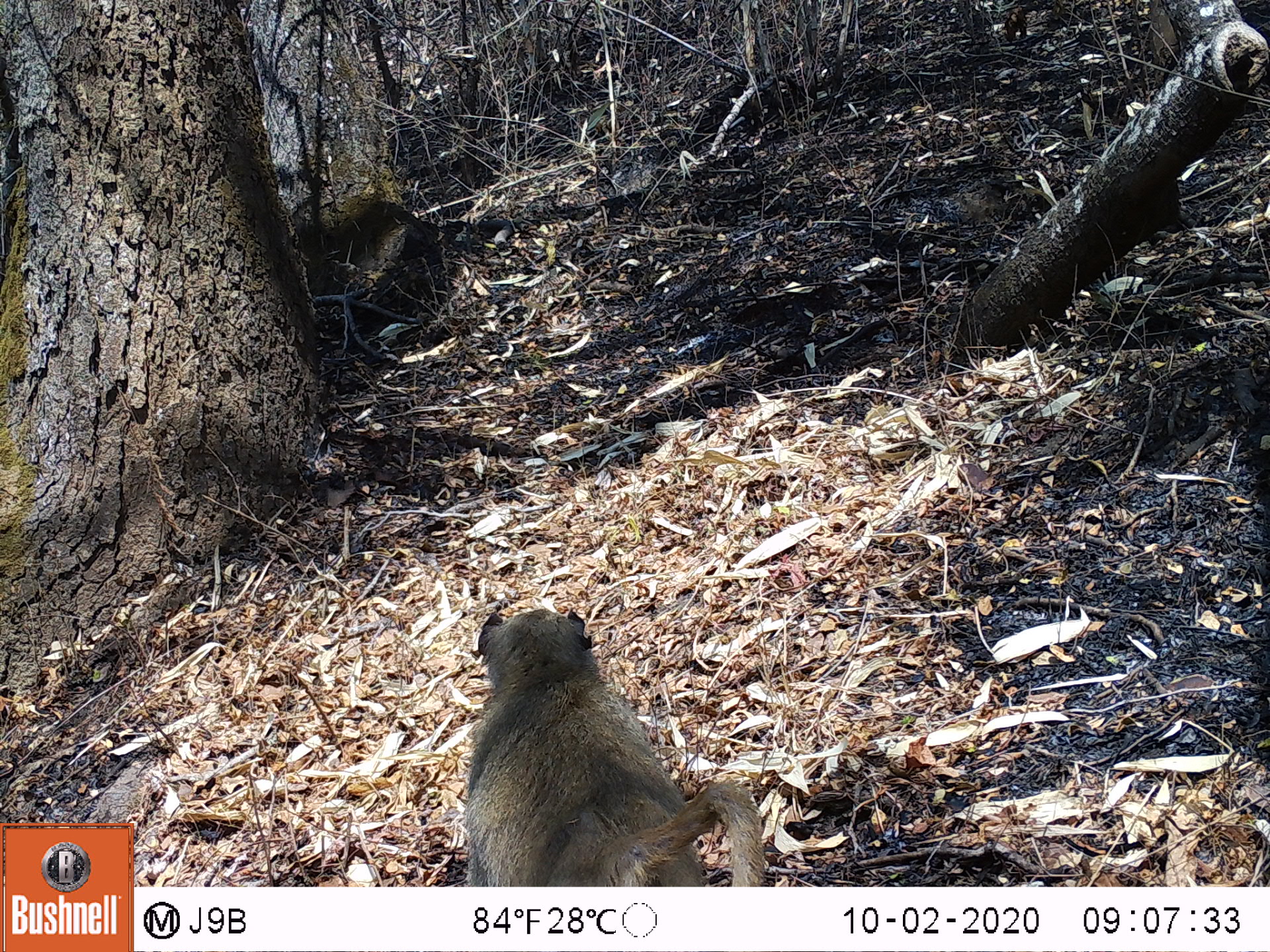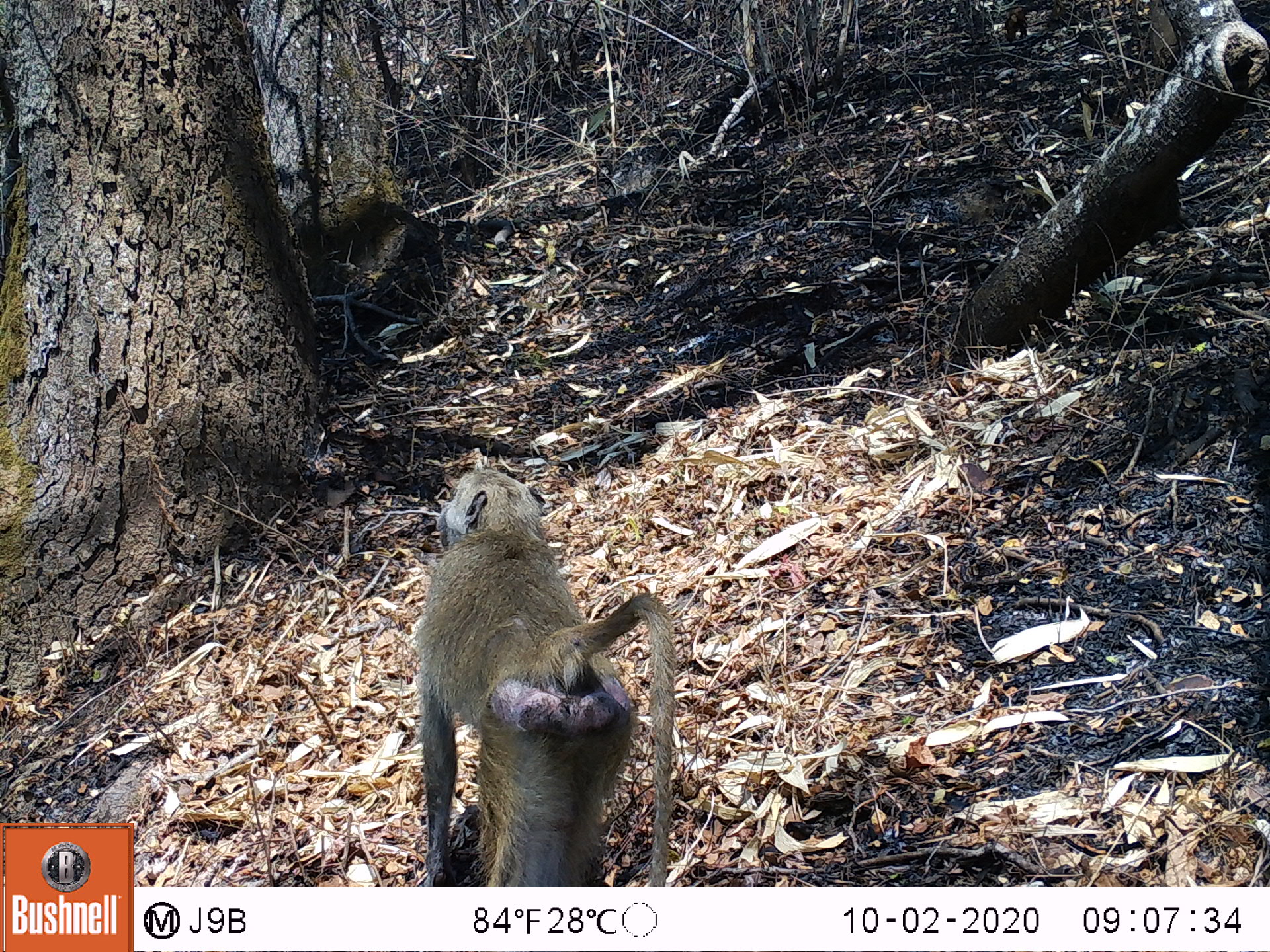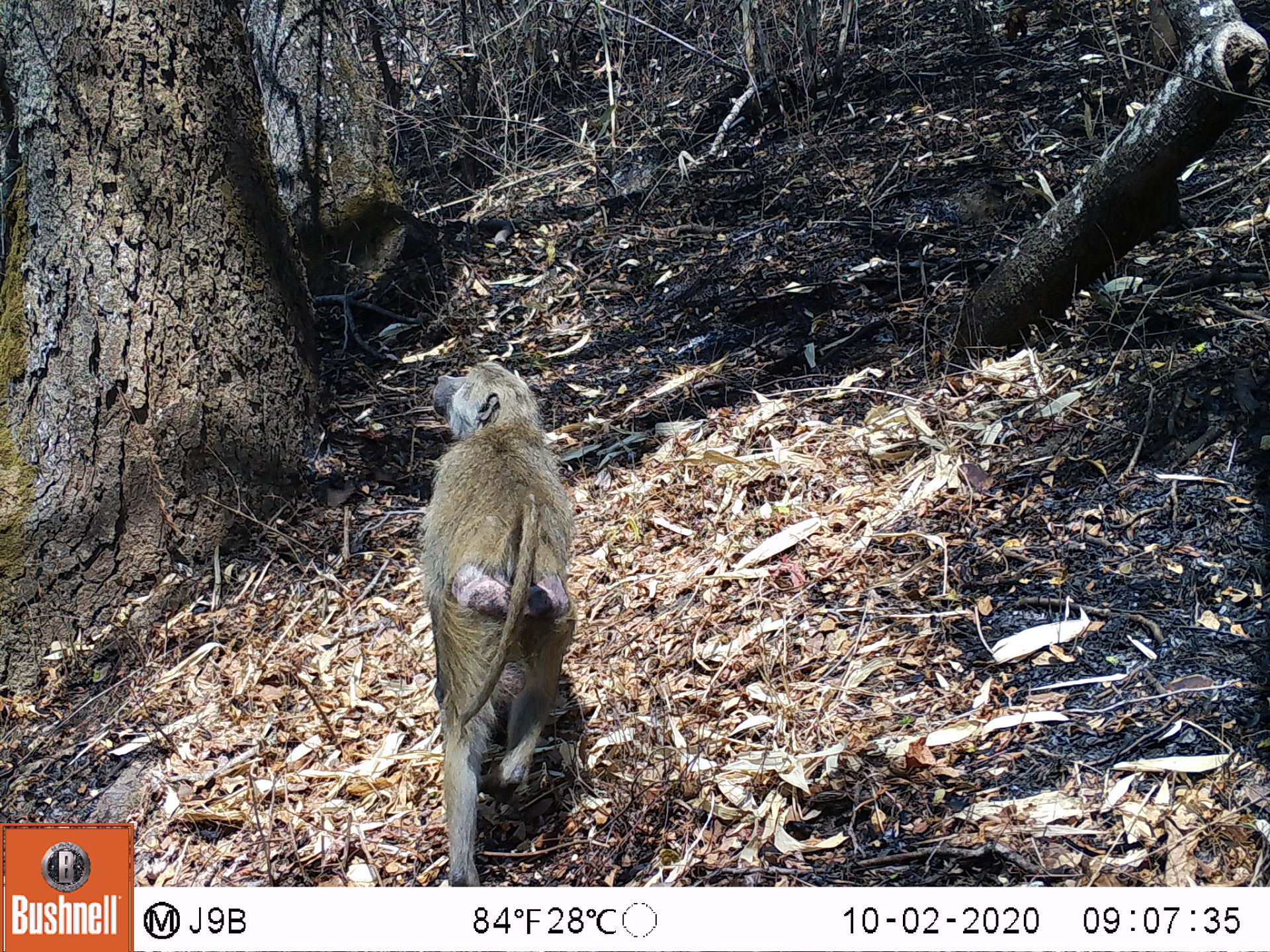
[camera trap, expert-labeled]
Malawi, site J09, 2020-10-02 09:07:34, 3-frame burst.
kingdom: Animalia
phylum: Chordata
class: Mammalia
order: Primates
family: Cercopithecidae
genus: Papio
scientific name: Papio cynocephalus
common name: yellow baboon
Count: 1.